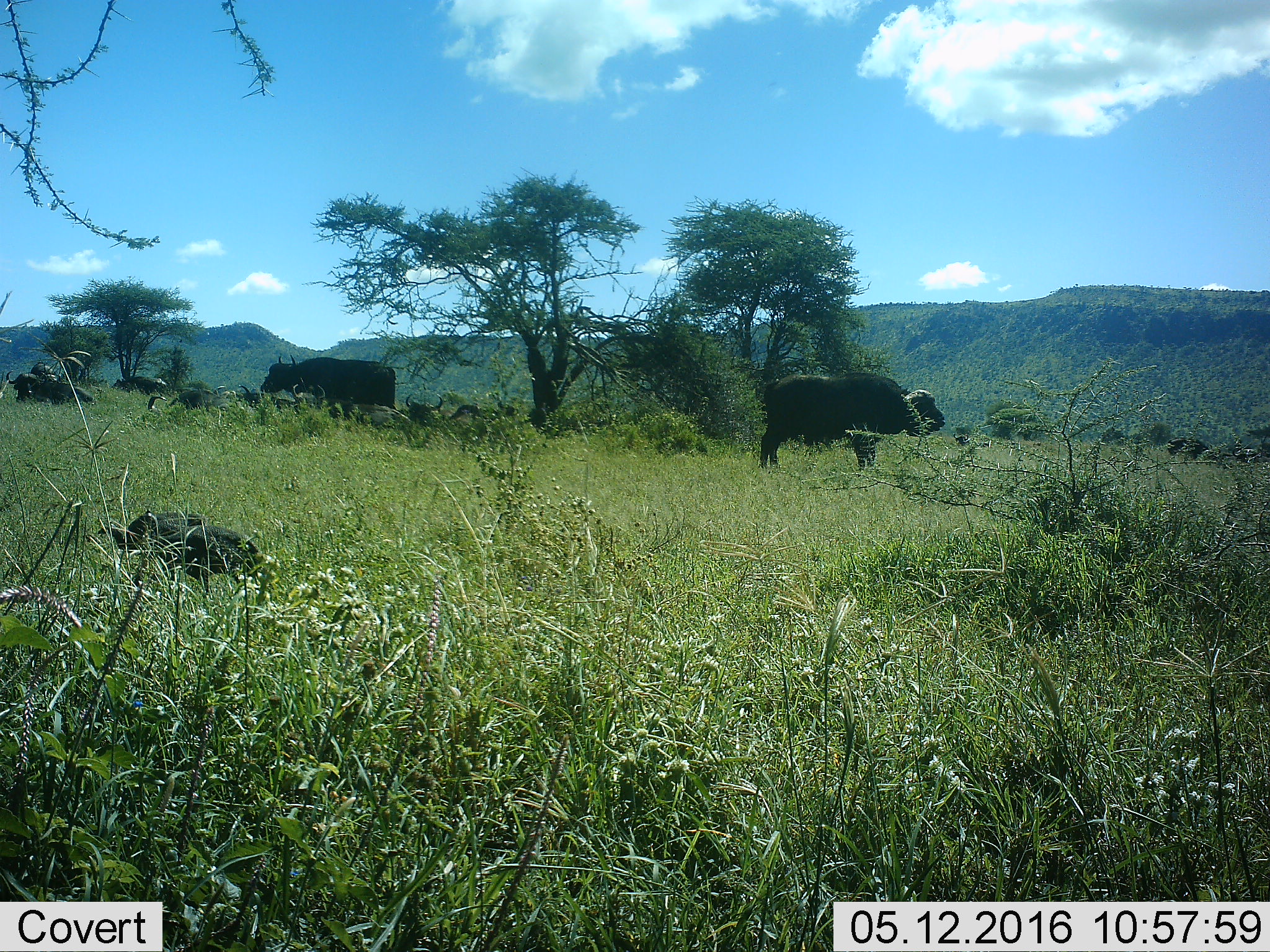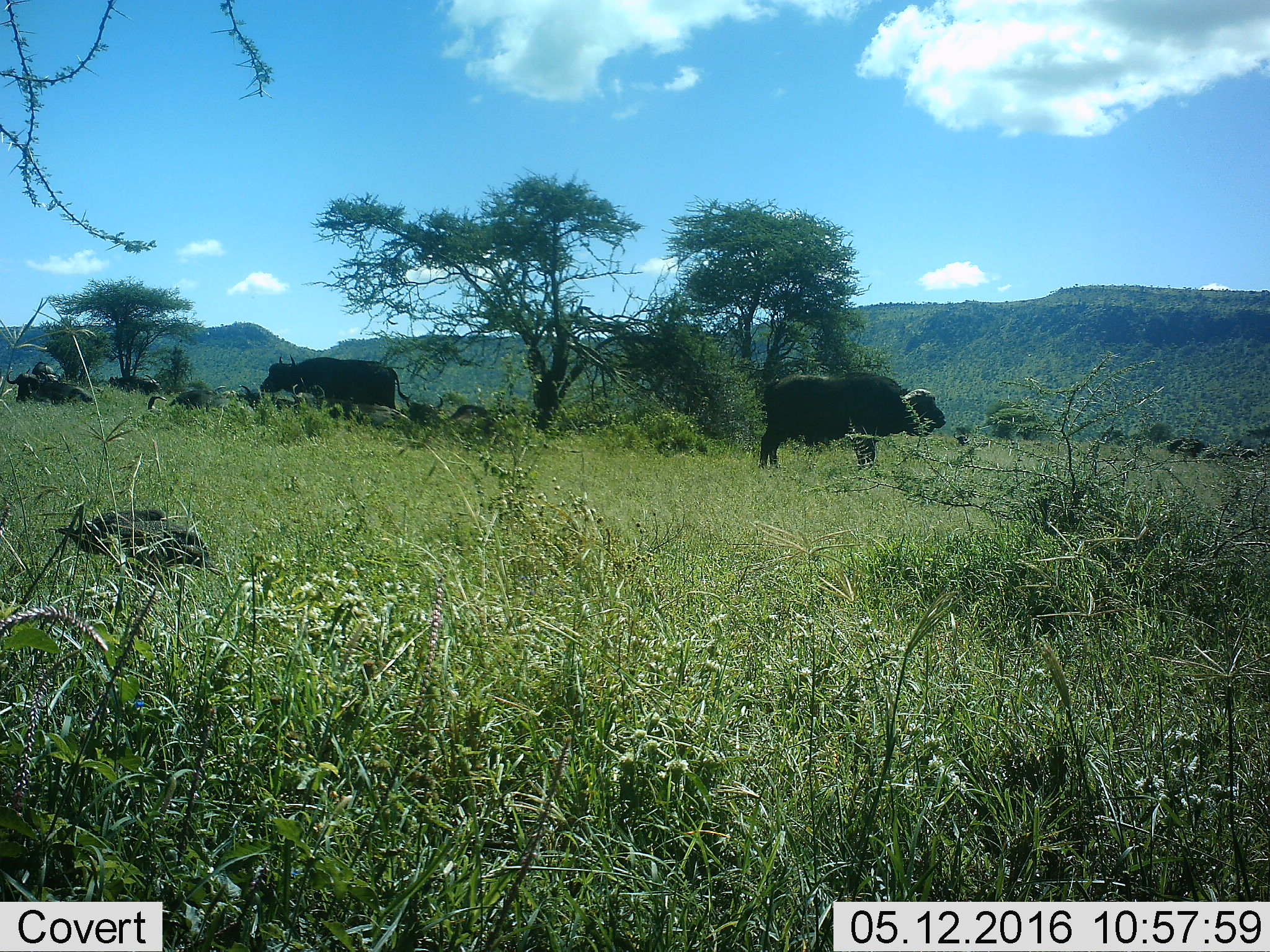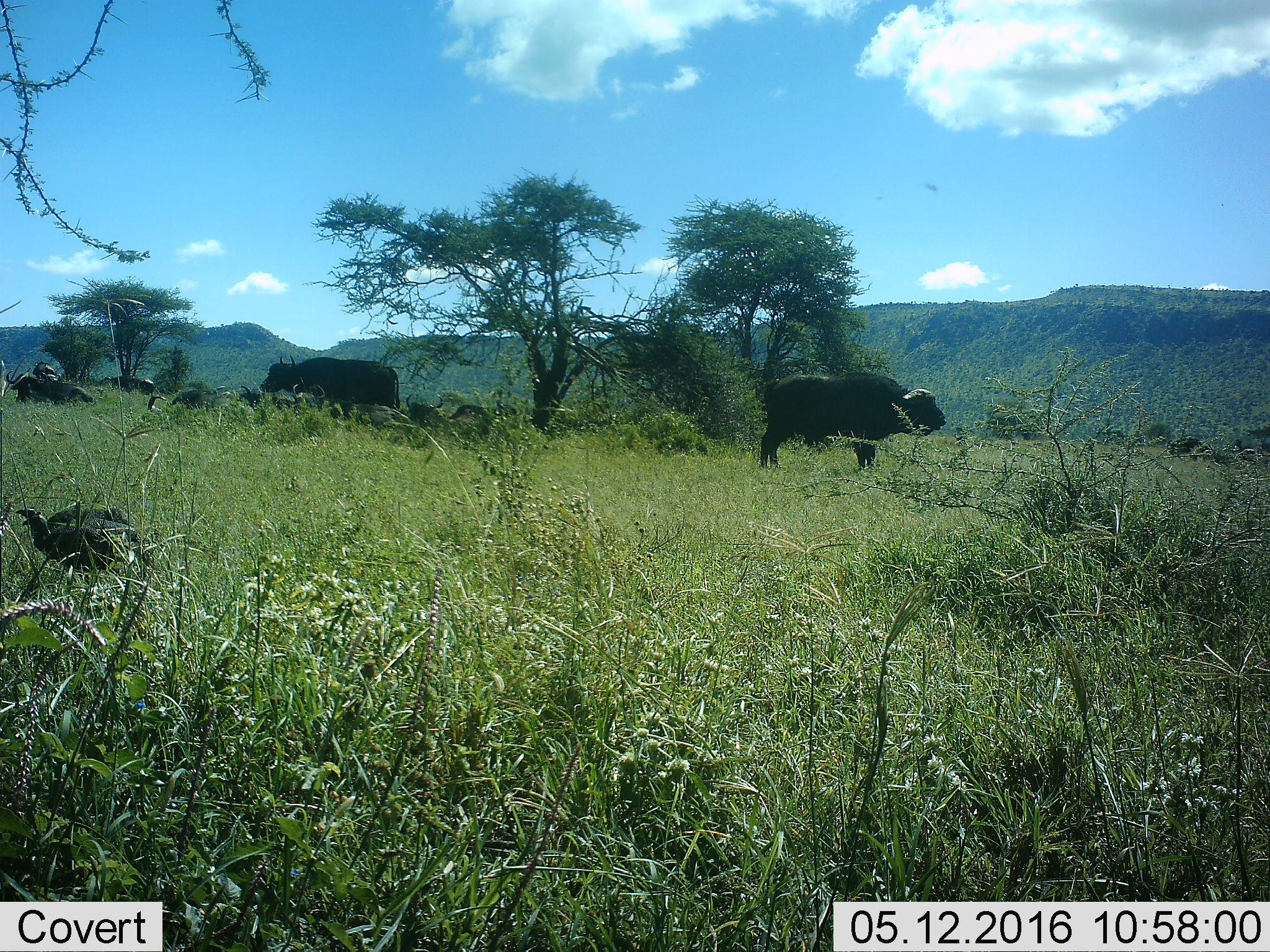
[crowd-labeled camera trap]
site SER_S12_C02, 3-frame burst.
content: unidentified animal